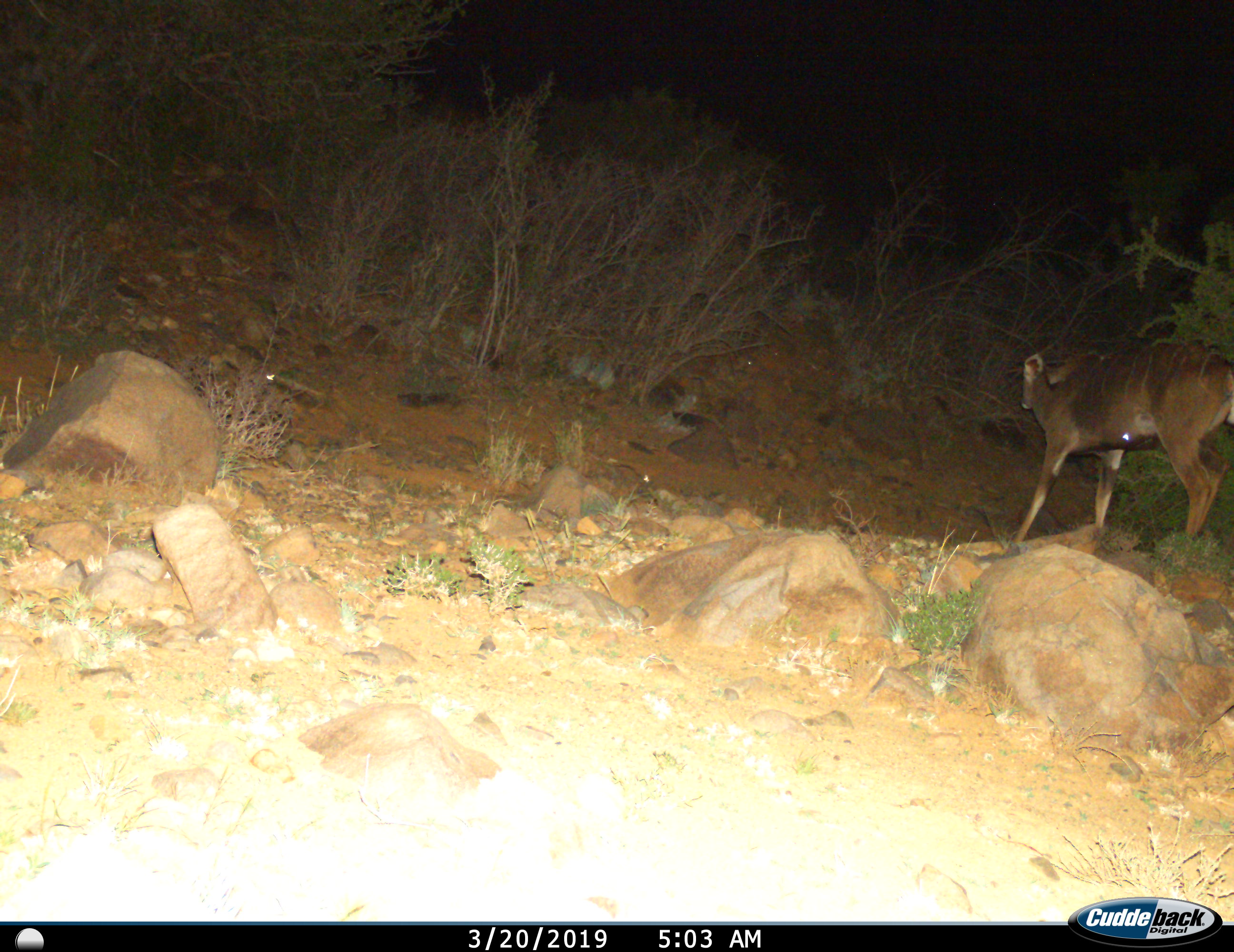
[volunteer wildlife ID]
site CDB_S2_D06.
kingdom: Animalia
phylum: Chordata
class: Mammalia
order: Artiodactyla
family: Bovidae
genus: Tragelaphus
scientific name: Tragelaphus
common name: kudu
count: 1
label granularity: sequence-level